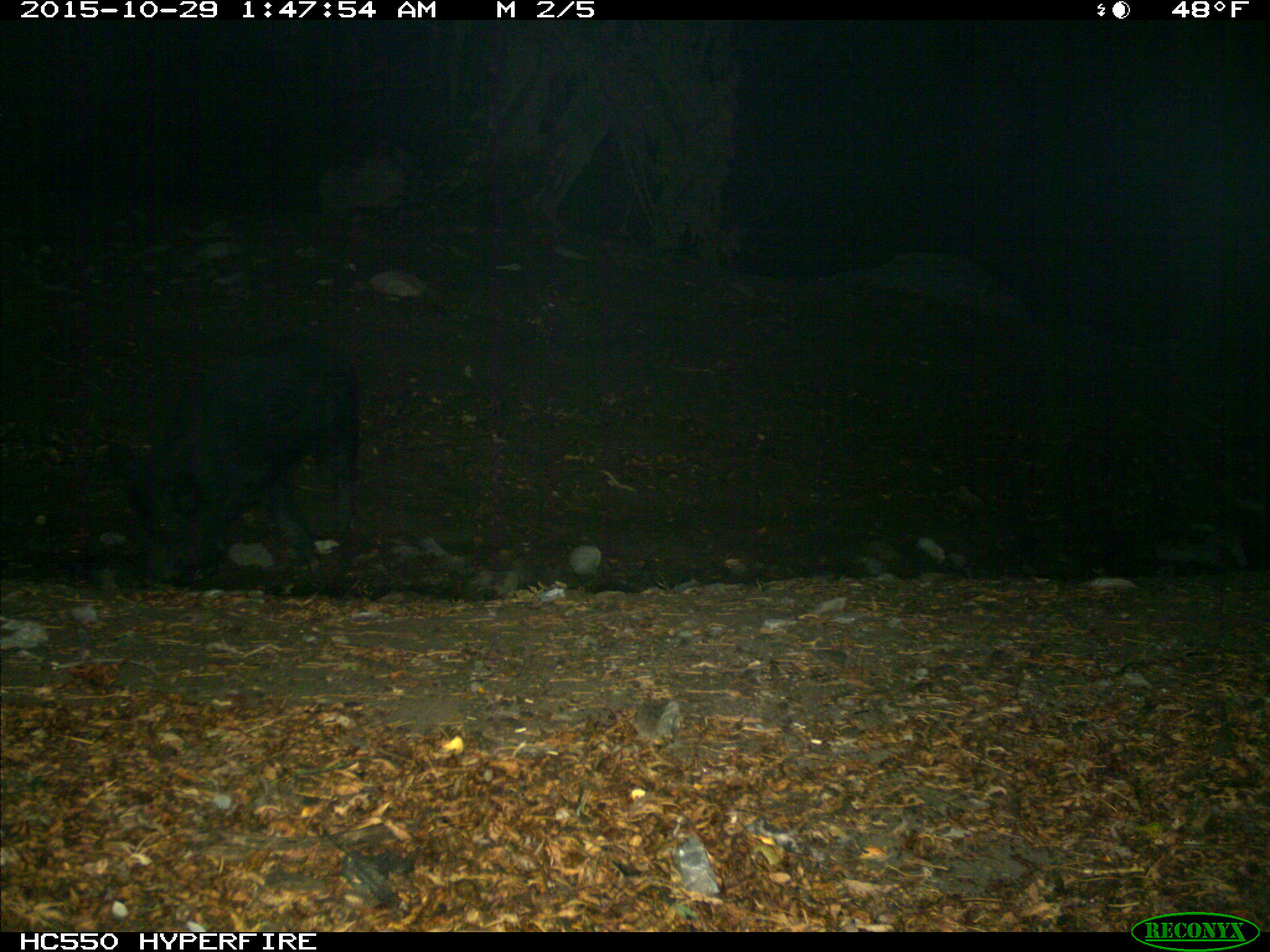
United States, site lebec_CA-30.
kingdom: Animalia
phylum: Chordata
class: Mammalia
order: Artiodactyla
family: Suidae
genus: Sus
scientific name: Sus scrofa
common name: wild boar